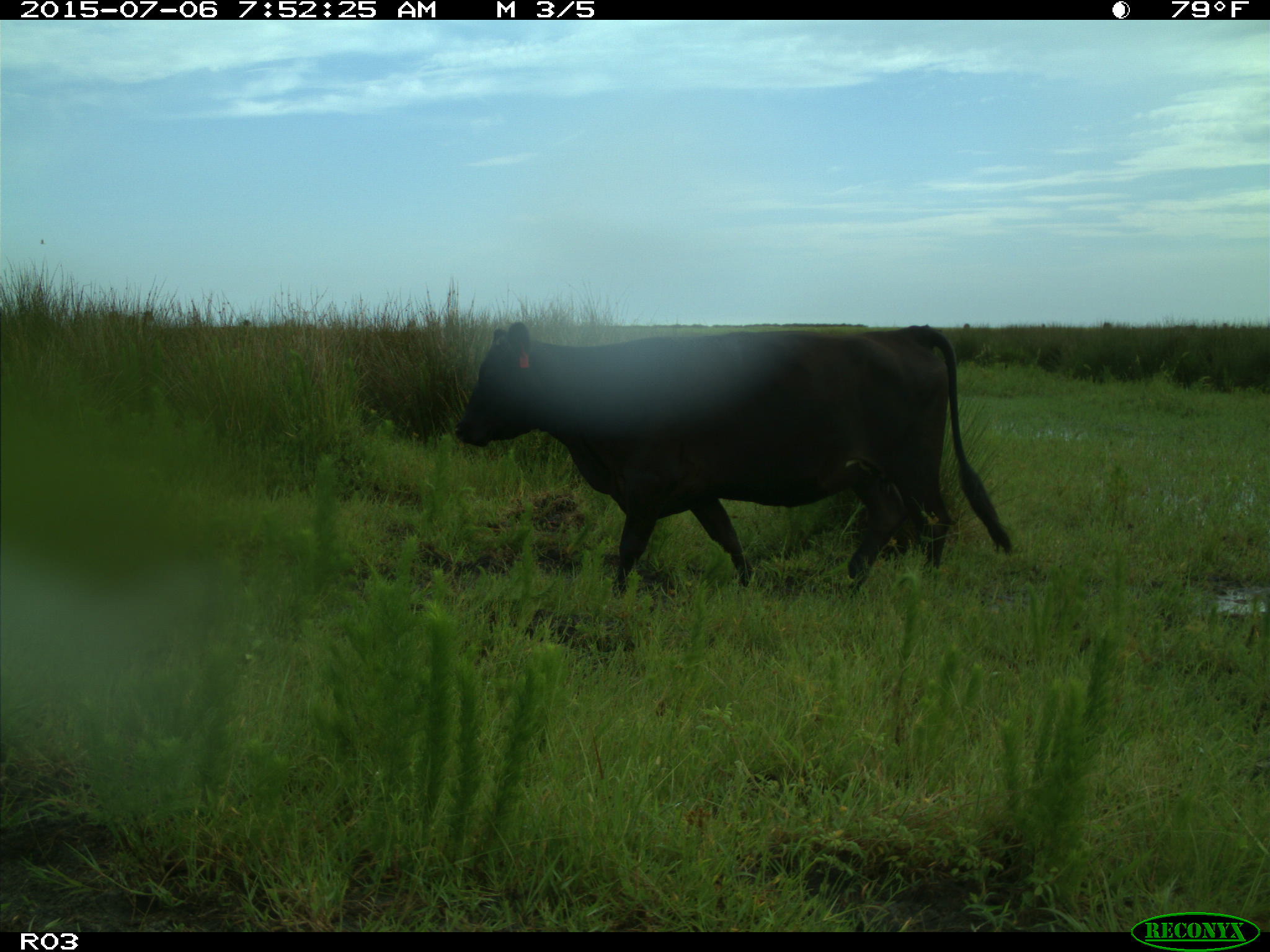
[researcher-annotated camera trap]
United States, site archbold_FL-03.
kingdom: Animalia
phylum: Chordata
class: Mammalia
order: Artiodactyla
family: Bovidae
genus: Bos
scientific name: Bos taurus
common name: domestic cow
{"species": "Bos taurus (domestic cow)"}